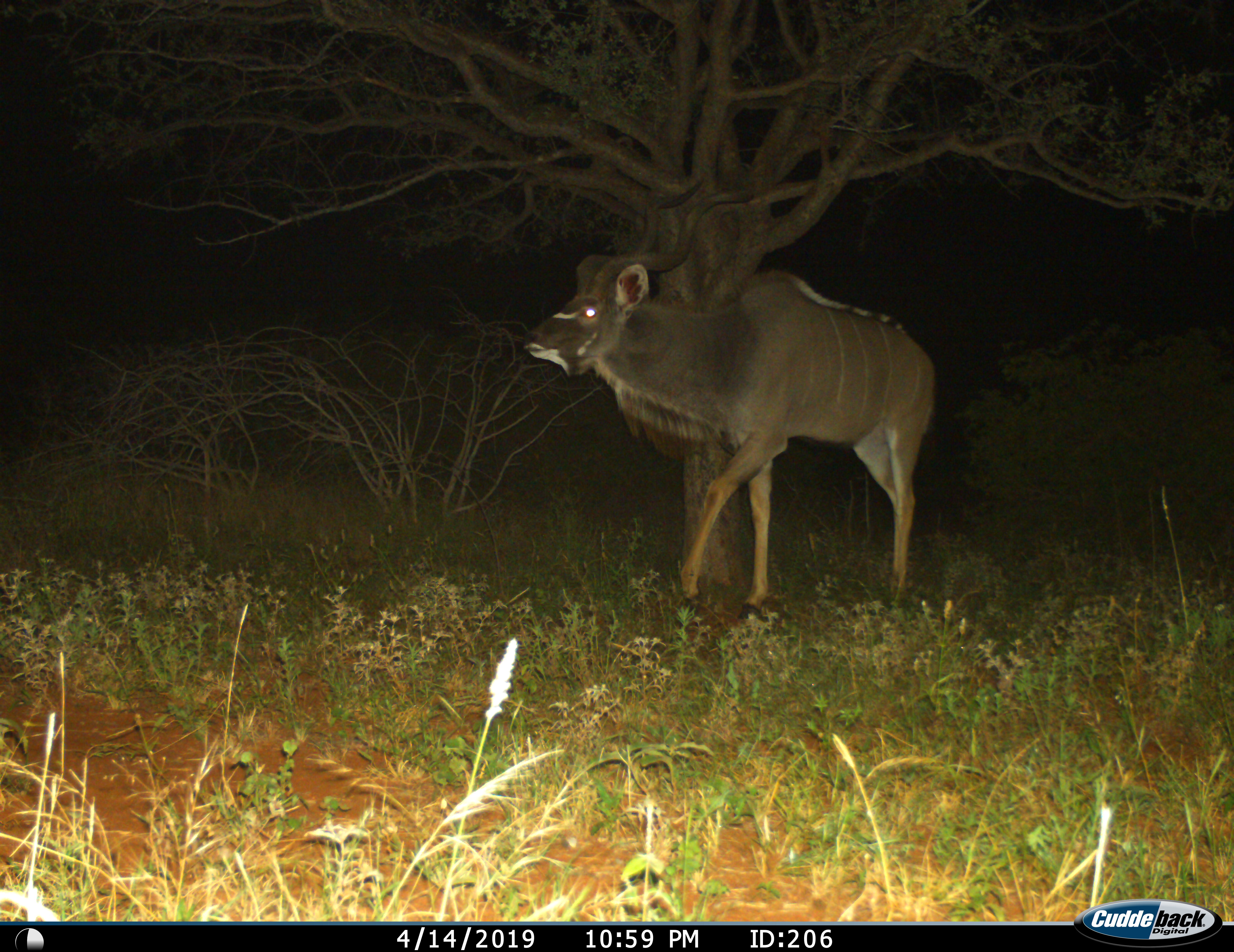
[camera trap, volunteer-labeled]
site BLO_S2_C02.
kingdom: Animalia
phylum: Chordata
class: Mammalia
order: Artiodactyla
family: Bovidae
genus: Tragelaphus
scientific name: Tragelaphus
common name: kudu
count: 1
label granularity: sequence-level